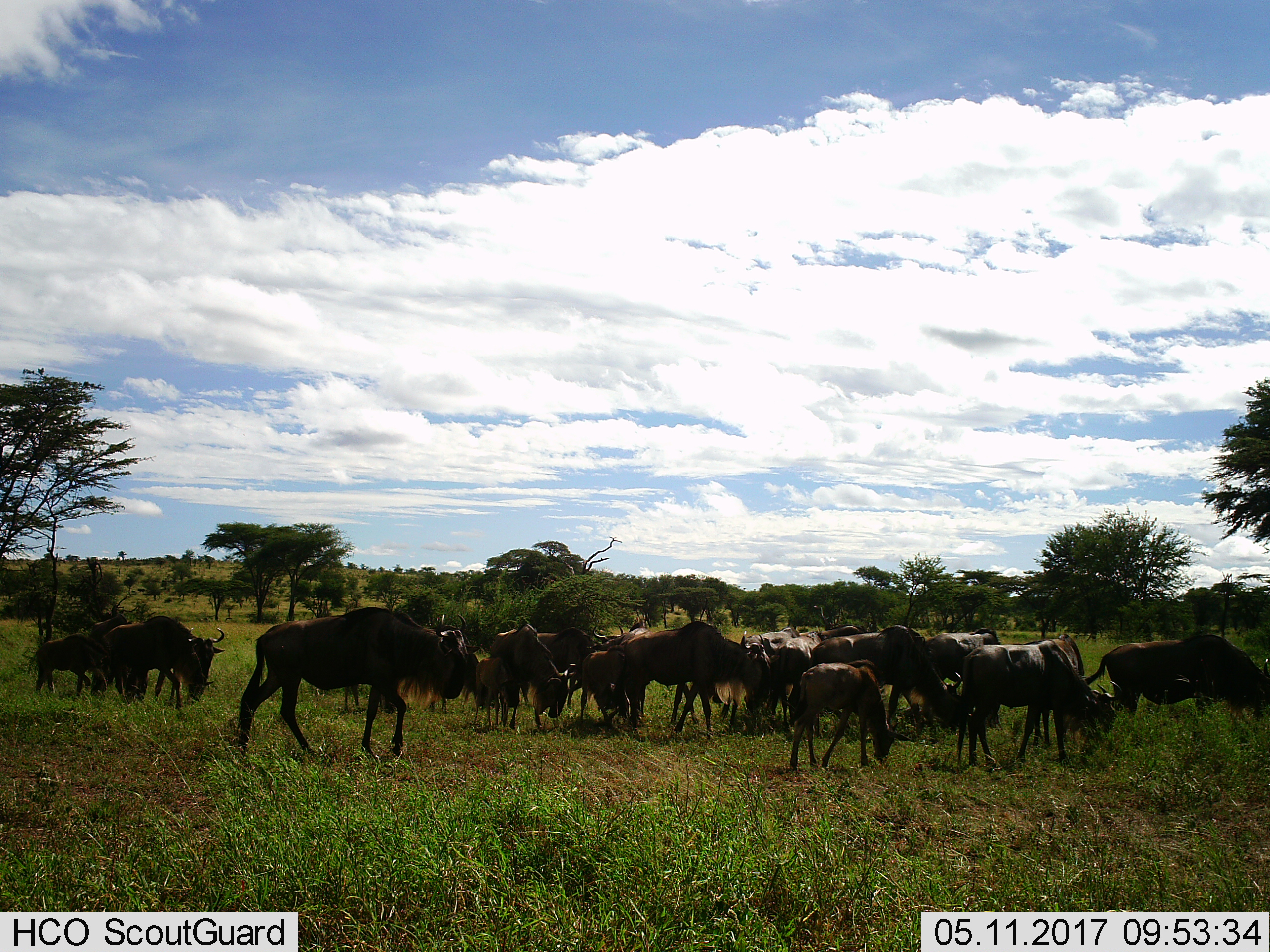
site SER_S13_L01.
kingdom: Animalia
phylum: Chordata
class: Mammalia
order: Artiodactyla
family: Bovidae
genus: Connochaetes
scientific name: Connochaetes taurinus taurinus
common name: blue wildebeest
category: wildebeestblue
Wildebeestblue (blue wildebeest) (Connochaetes taurinus taurinus), count 11-50. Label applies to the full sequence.